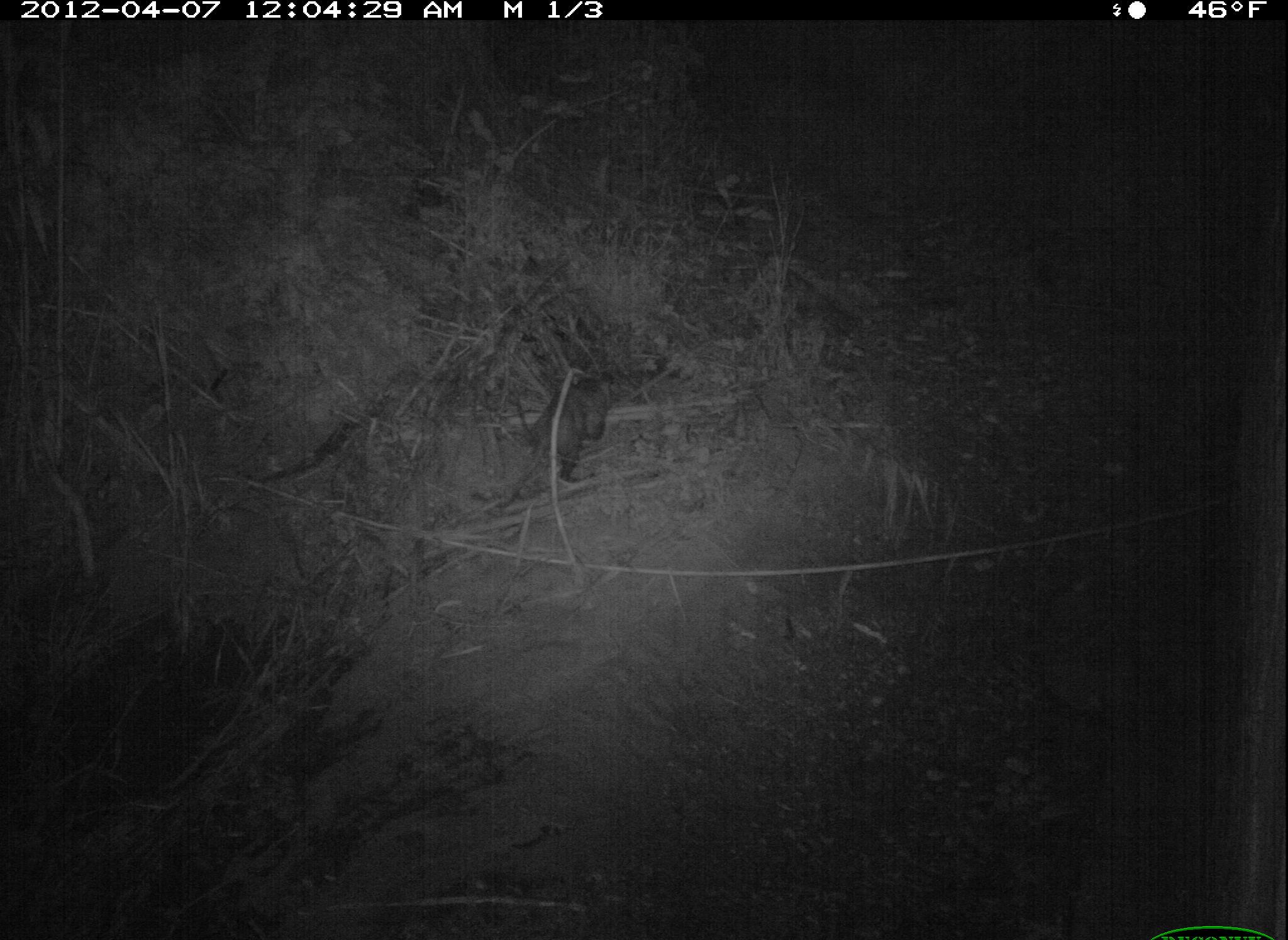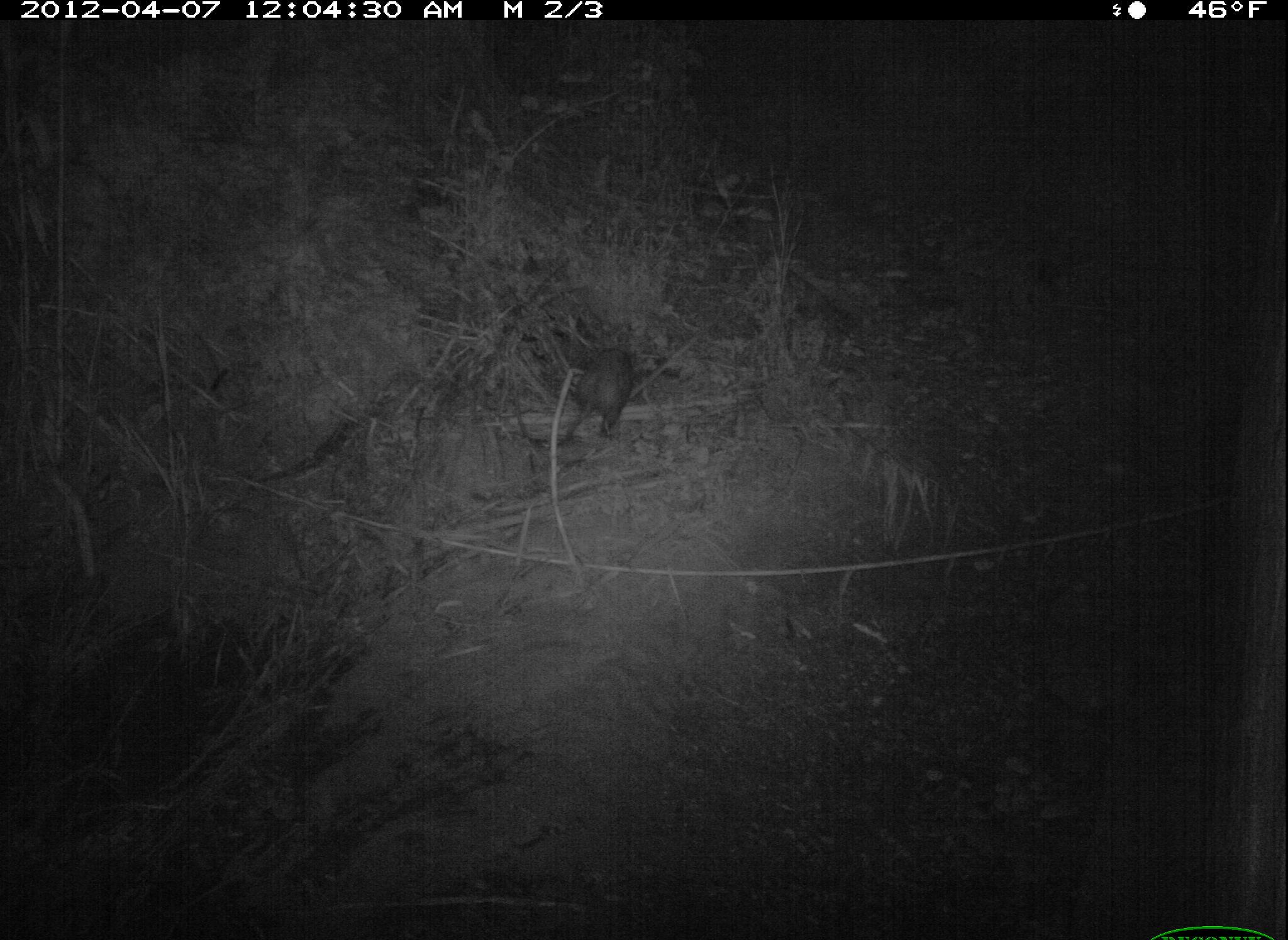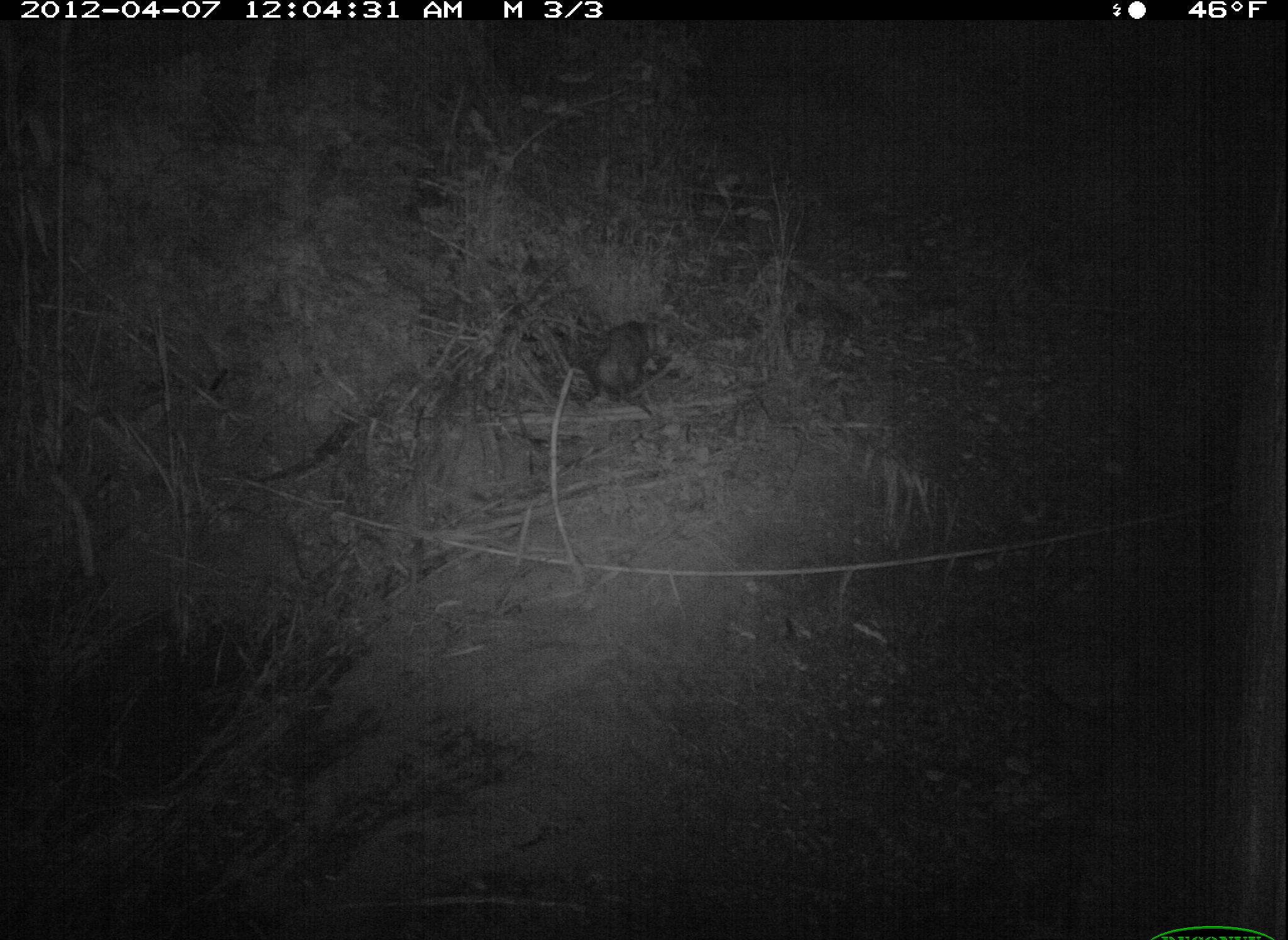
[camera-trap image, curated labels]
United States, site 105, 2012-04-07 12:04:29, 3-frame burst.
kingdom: Animalia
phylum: Chordata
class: Mammalia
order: Didelphimorphia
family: Didelphidae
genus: Didelphis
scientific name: Didelphis virginiana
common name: virginia opossum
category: opossum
Opossum (virginia opossum) (Didelphis virginiana).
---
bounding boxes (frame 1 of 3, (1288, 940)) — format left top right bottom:
opossum: 493 362 626 507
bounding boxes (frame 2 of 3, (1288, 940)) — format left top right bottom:
opossum: 536 337 649 453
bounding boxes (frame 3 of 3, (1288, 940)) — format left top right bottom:
opossum: 578 311 681 422